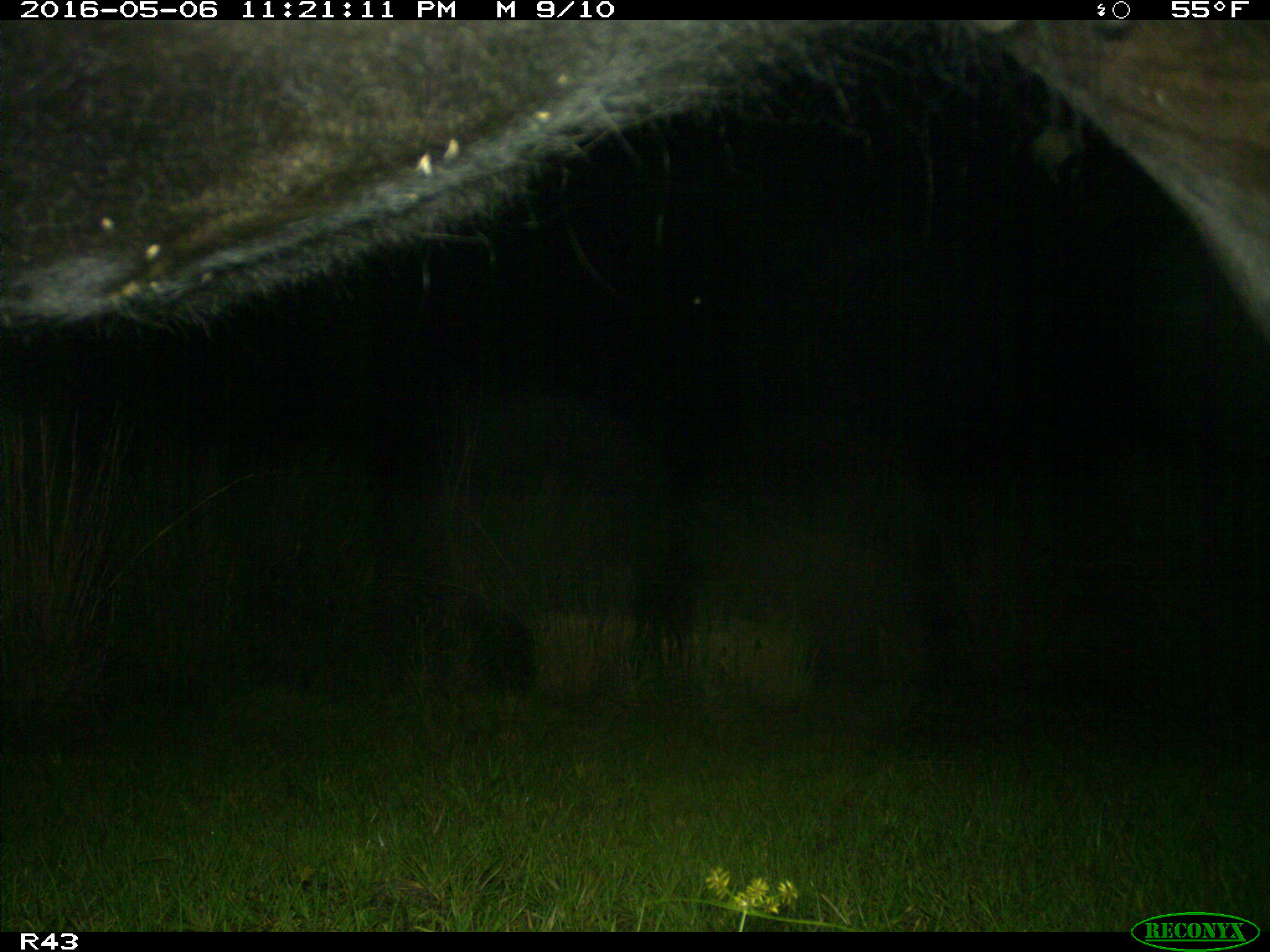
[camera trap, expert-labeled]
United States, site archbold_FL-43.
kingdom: Animalia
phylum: Chordata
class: Mammalia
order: Artiodactyla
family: Bovidae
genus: Bos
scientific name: Bos taurus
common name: domestic cow